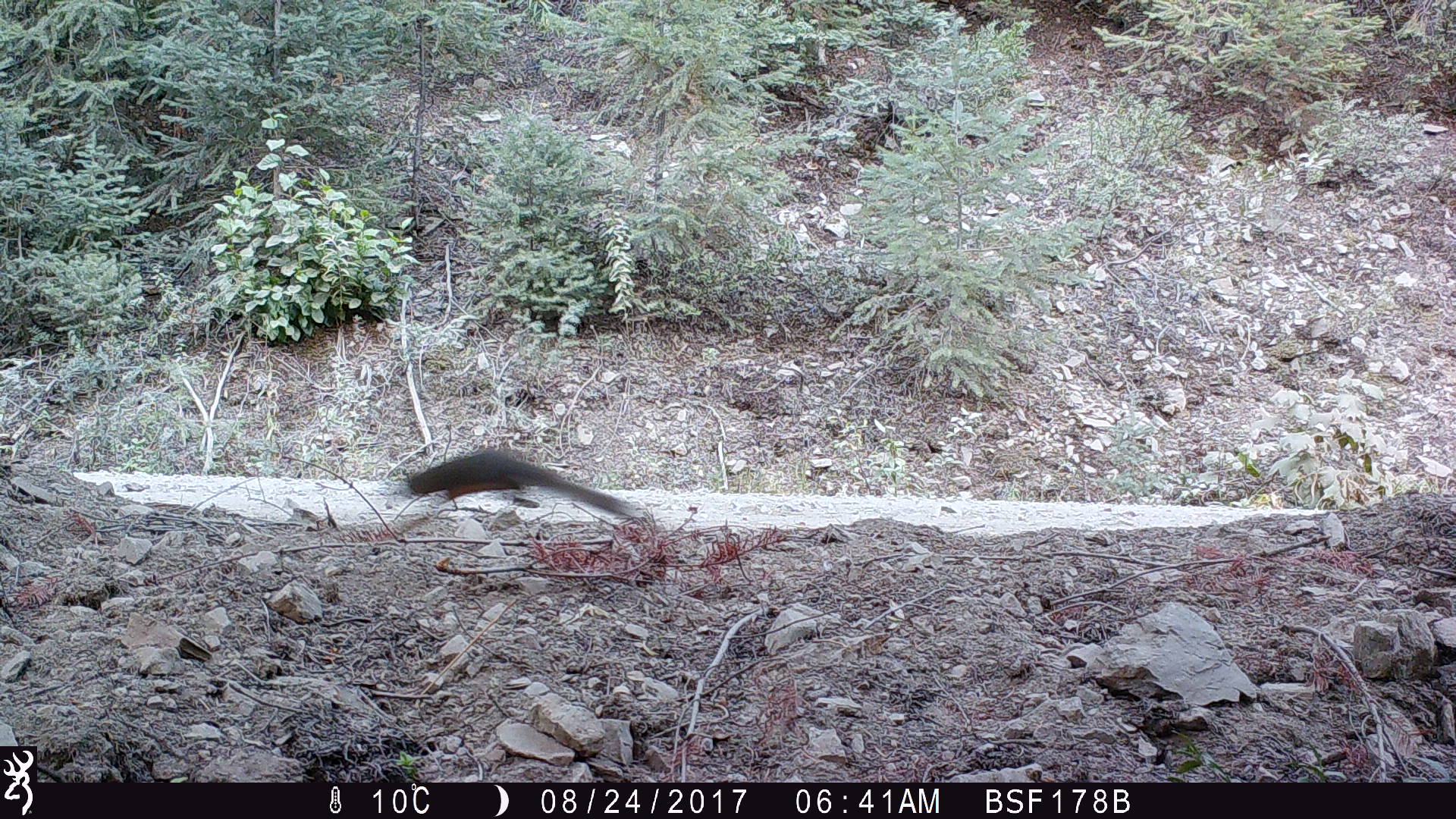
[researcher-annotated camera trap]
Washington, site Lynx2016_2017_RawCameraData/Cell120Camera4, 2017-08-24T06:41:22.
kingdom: Animalia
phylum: Chordata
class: Mammalia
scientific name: Mammalia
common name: small mammal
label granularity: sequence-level